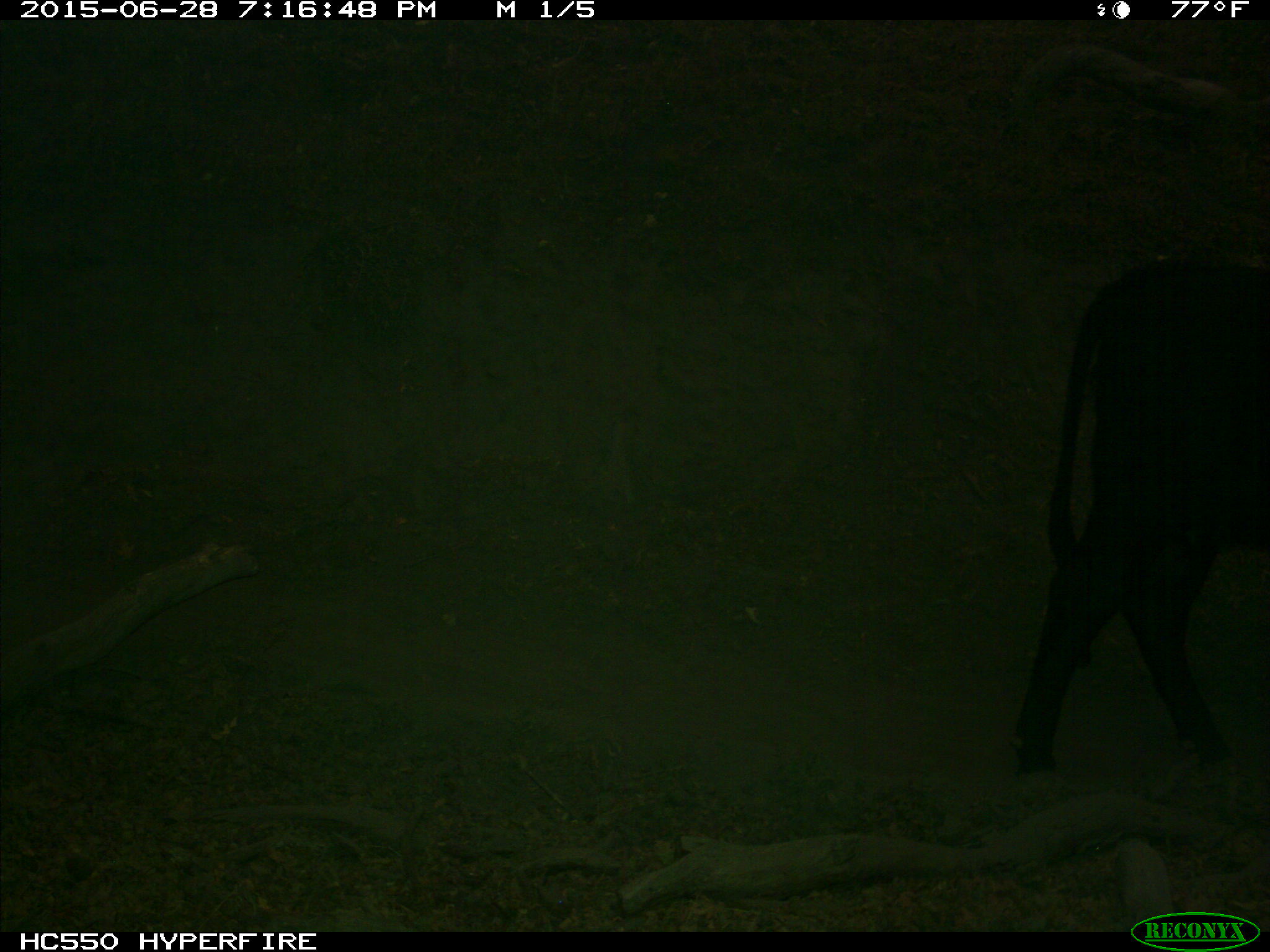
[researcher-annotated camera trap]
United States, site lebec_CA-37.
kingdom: Animalia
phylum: Chordata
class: Mammalia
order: Artiodactyla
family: Bovidae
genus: Bos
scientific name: Bos taurus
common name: domestic cow